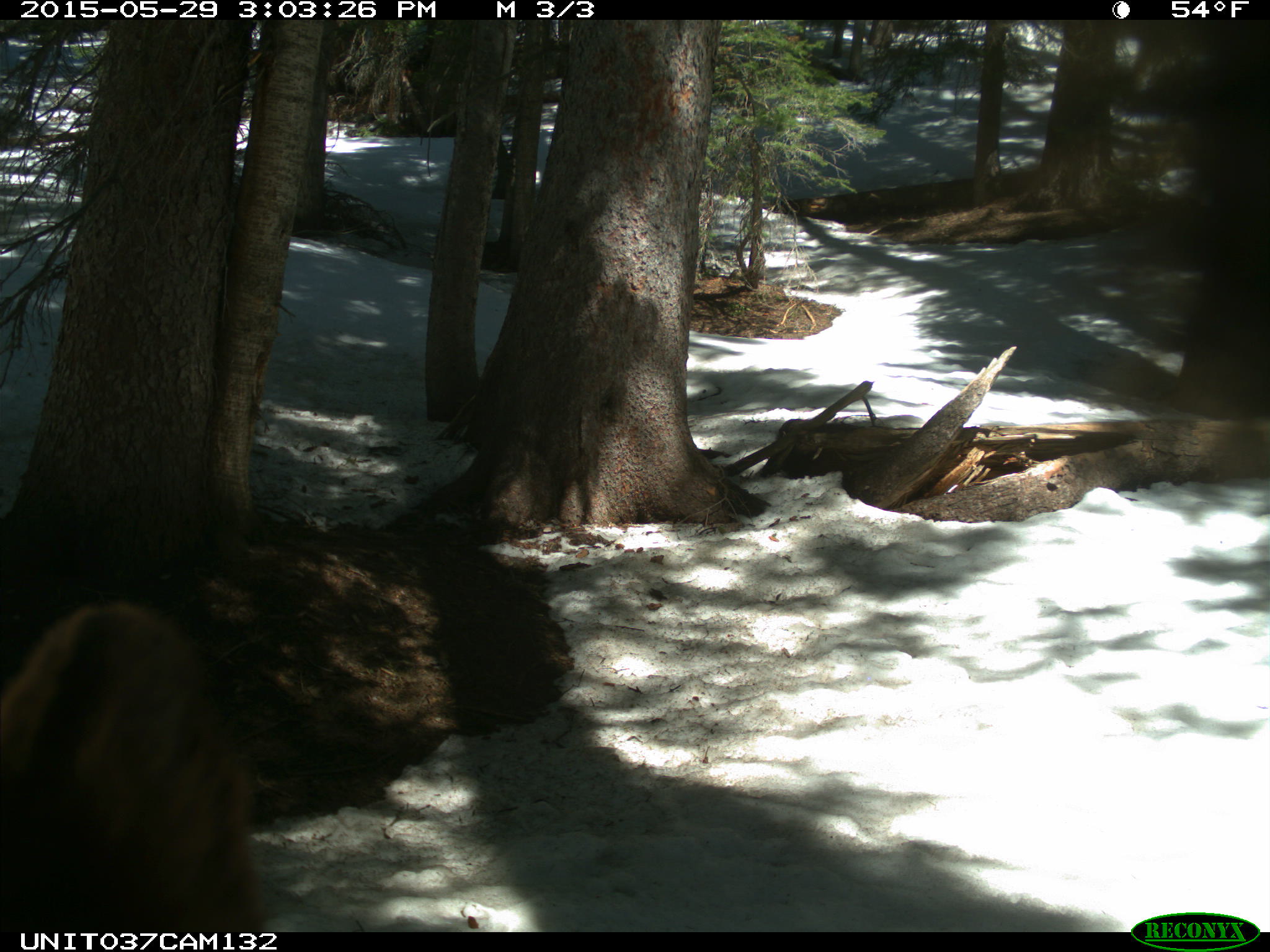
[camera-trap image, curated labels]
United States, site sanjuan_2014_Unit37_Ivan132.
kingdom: Animalia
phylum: Chordata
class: Mammalia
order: Carnivora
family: Ursidae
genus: Ursus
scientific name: Ursus americanus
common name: american black bear